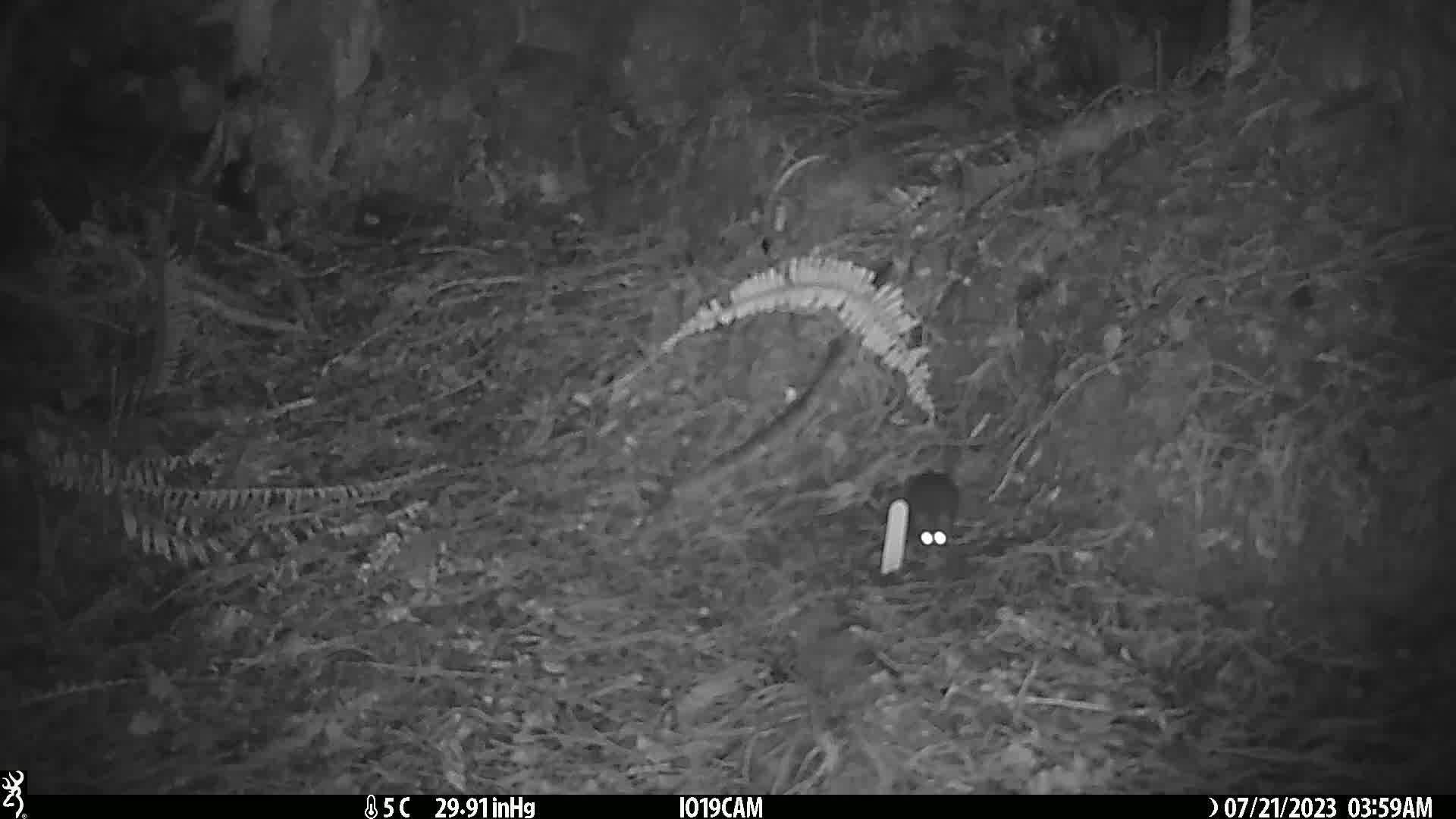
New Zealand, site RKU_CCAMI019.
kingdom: Animalia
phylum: Chordata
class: Mammalia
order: Rodentia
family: Muridae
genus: Rattus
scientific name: Rattus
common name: rat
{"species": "rat (Rattus)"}